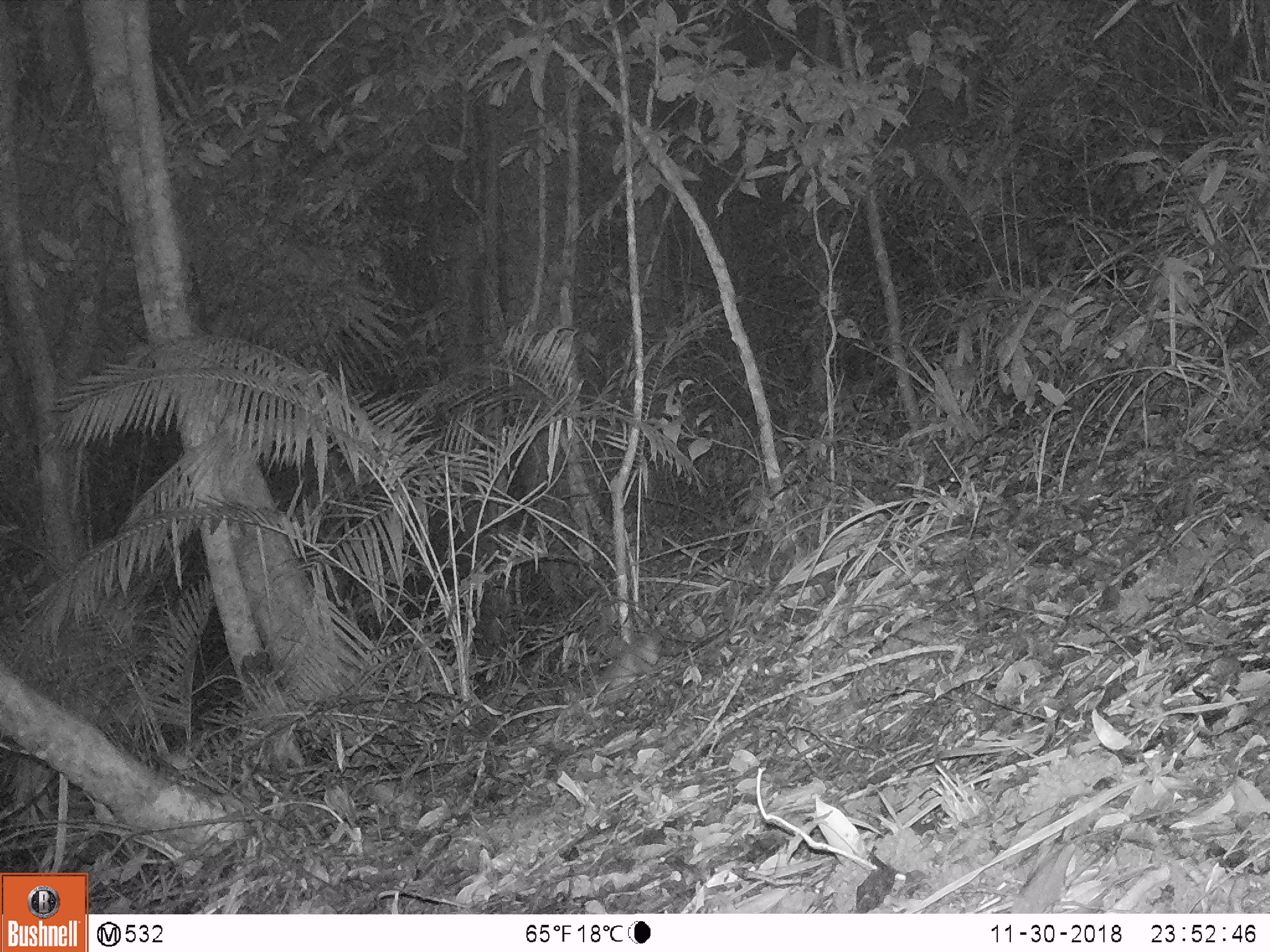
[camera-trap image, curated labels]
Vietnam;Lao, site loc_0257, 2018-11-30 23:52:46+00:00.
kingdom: Animalia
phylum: Chordata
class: Mammalia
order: Artiodactyla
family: Cervidae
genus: Muntiacus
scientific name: Muntiacus rooseveltorum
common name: roosevelt's muntjac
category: roosevelts muntjac group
Roosevelts muntjac group (roosevelt's muntjac) (Muntiacus rooseveltorum). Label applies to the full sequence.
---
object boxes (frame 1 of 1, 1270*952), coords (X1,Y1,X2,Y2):
roosevelts muntjac group: (594,633,660,679)